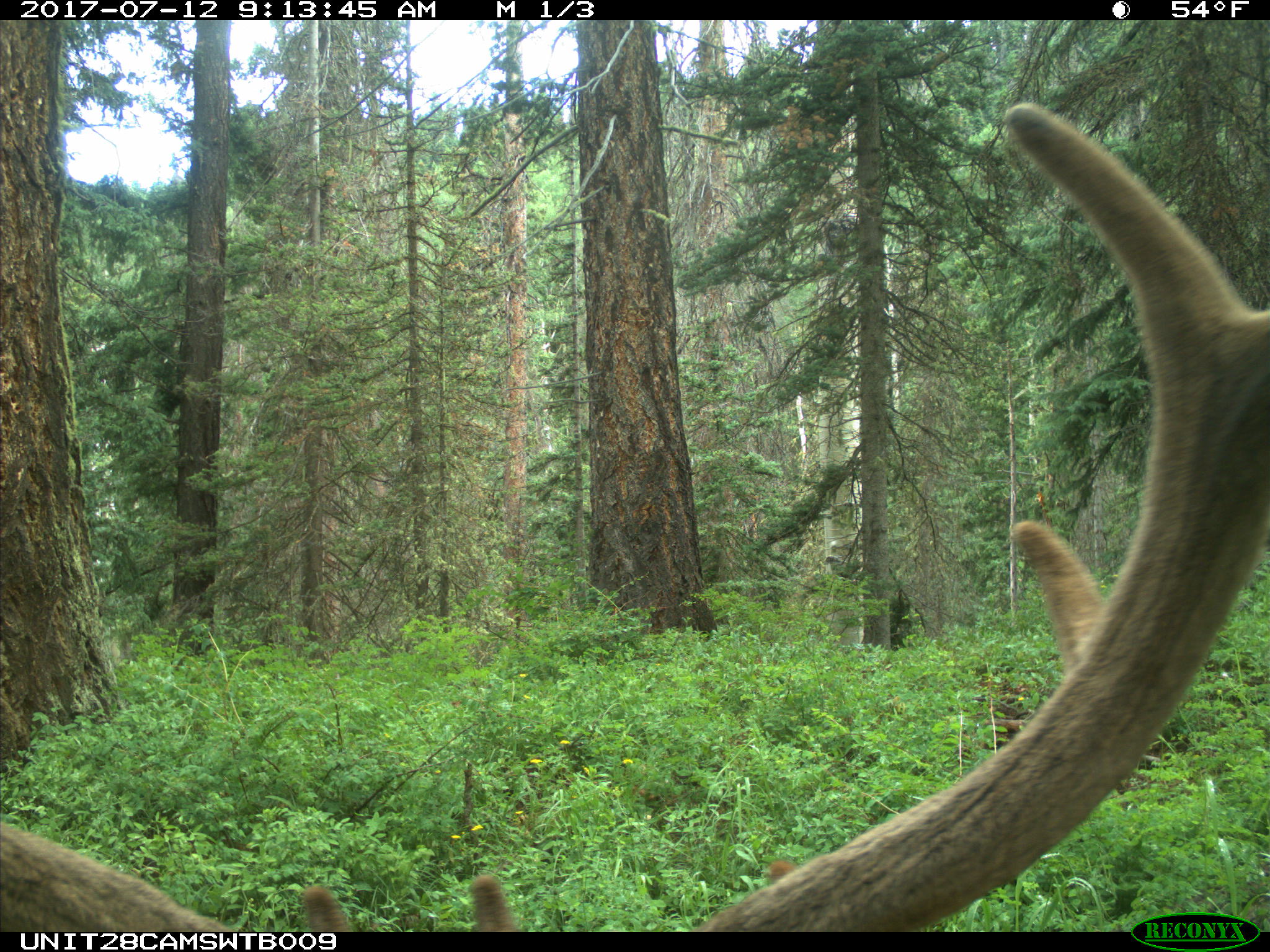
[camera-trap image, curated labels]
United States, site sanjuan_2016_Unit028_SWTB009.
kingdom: Animalia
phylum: Chordata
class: Mammalia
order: Artiodactyla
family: Cervidae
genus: Cervus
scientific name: Cervus elaphus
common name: red deer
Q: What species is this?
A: Cervus elaphus (red deer).